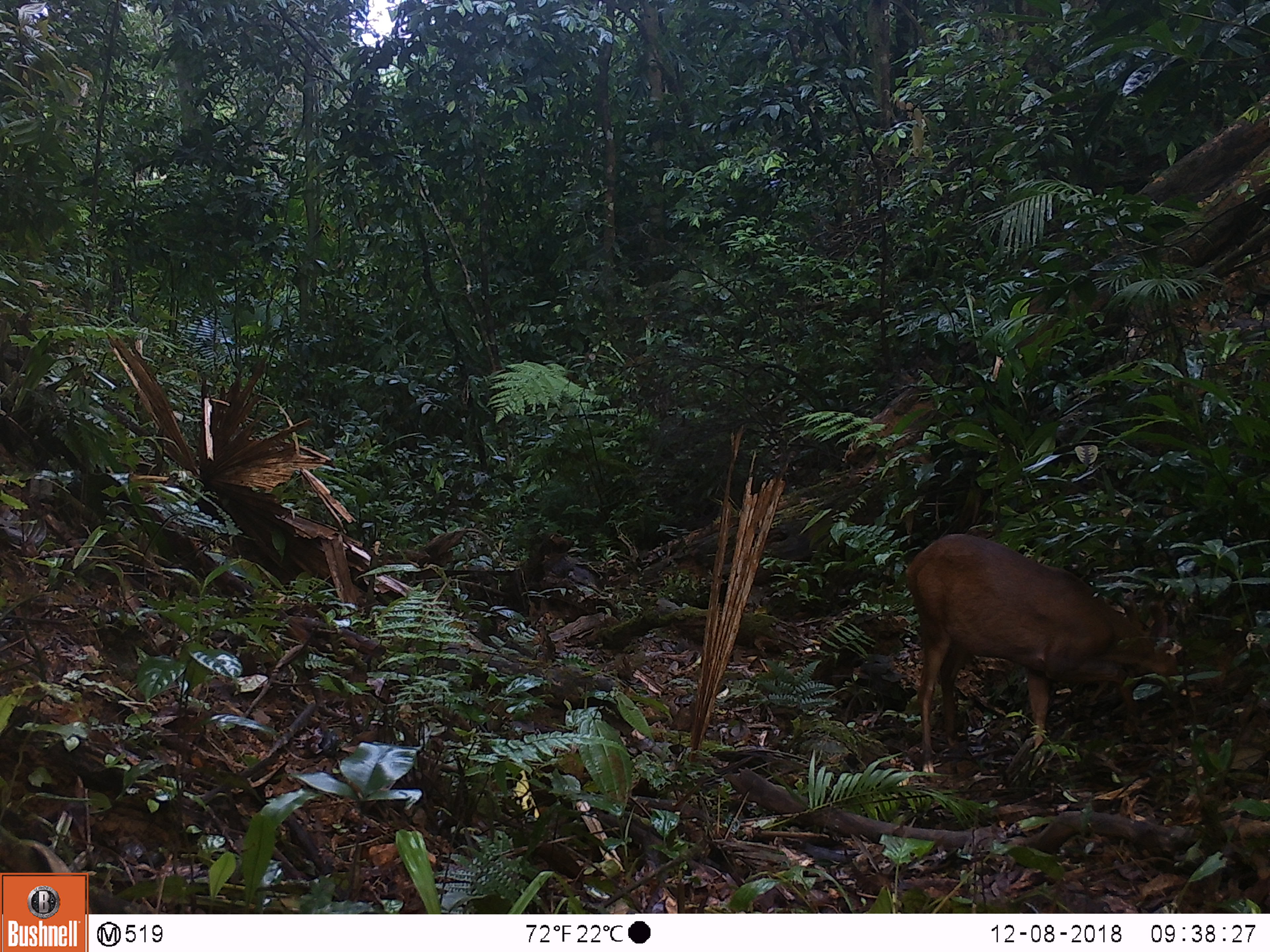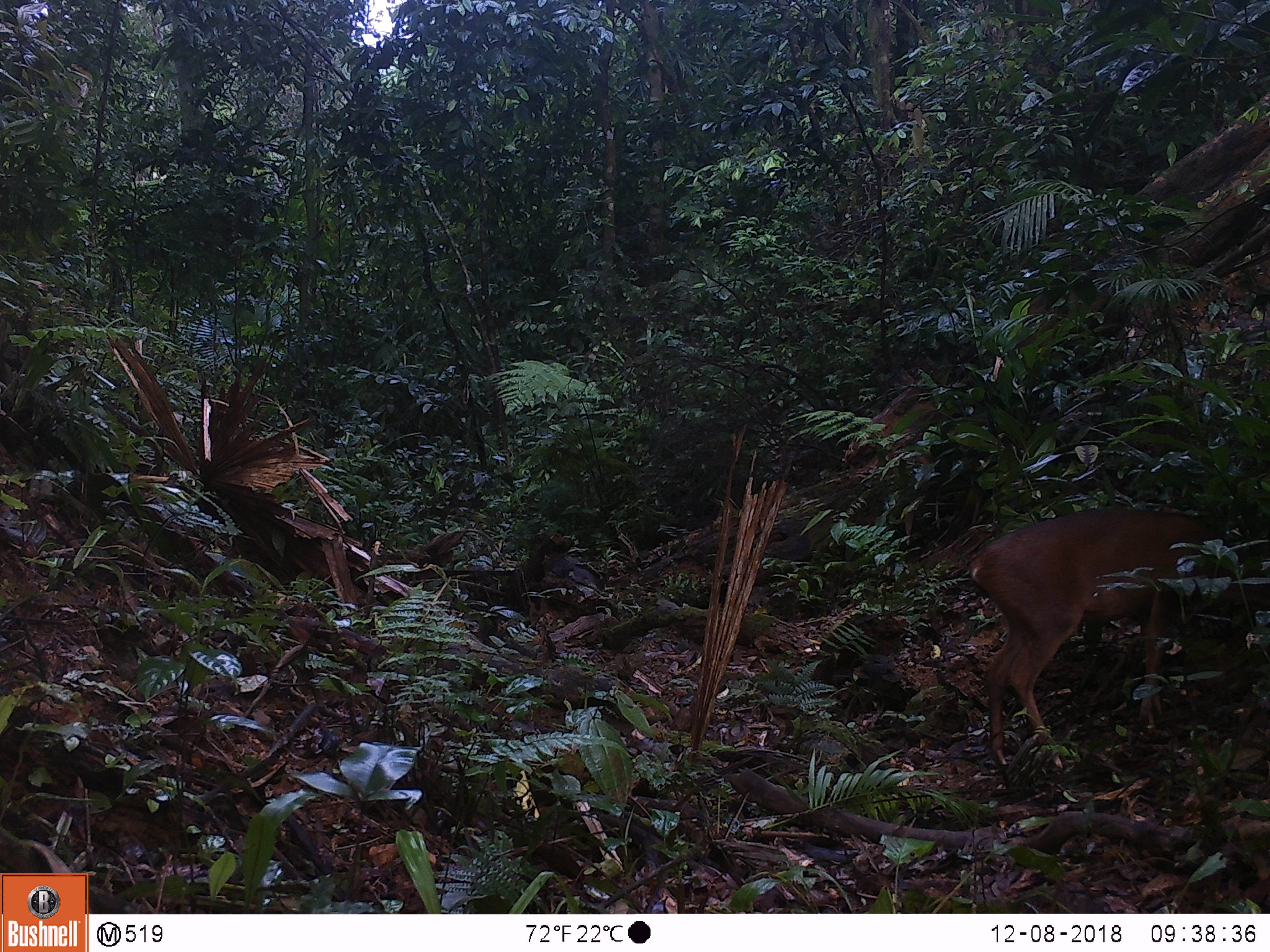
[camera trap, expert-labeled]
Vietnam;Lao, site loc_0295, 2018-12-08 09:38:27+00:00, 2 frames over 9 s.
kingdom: Animalia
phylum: Chordata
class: Mammalia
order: Artiodactyla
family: Cervidae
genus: Muntiacus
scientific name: Muntiacus vuquangensis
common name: large-antlered muntjac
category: large antlered muntjac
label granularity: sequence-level